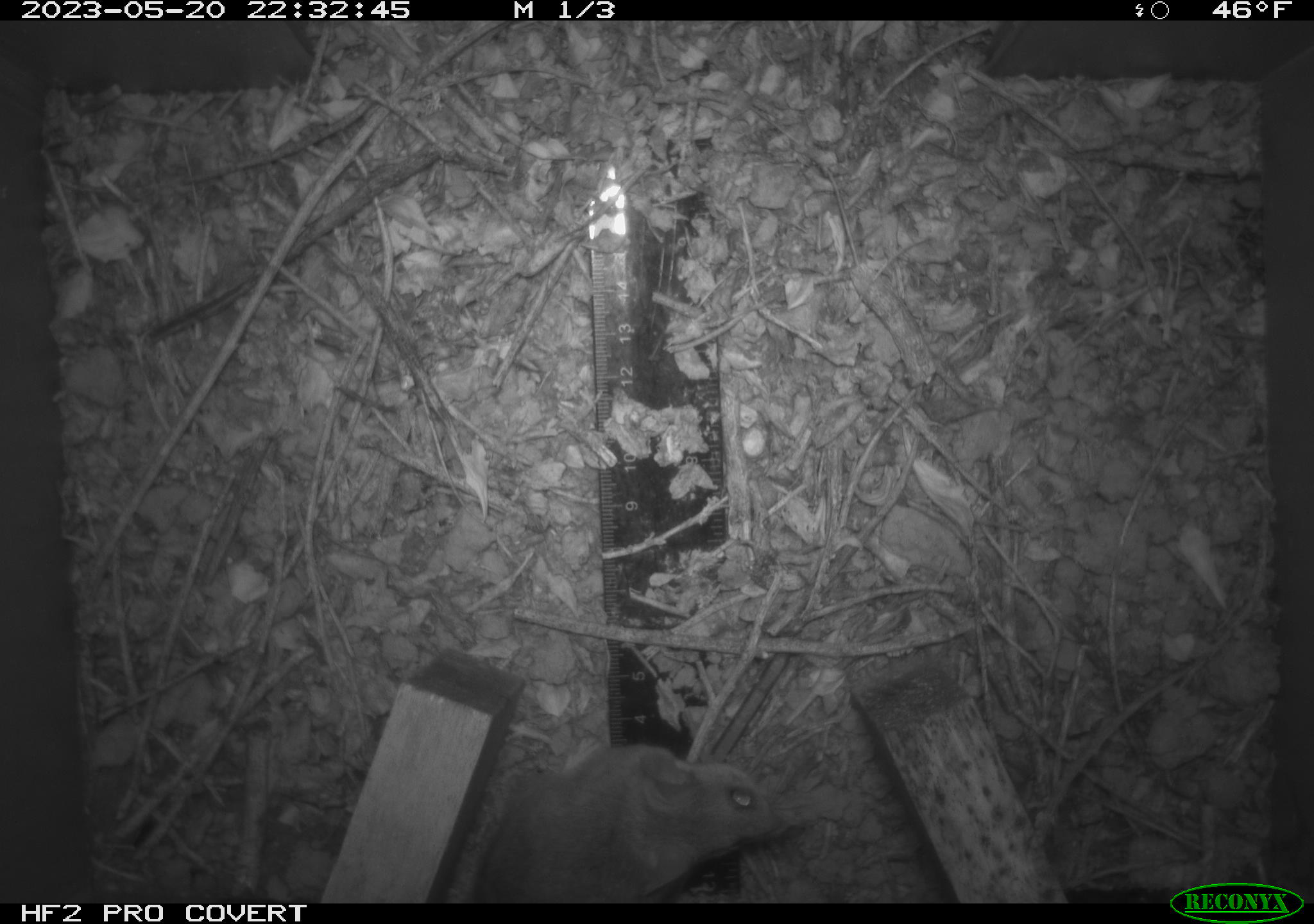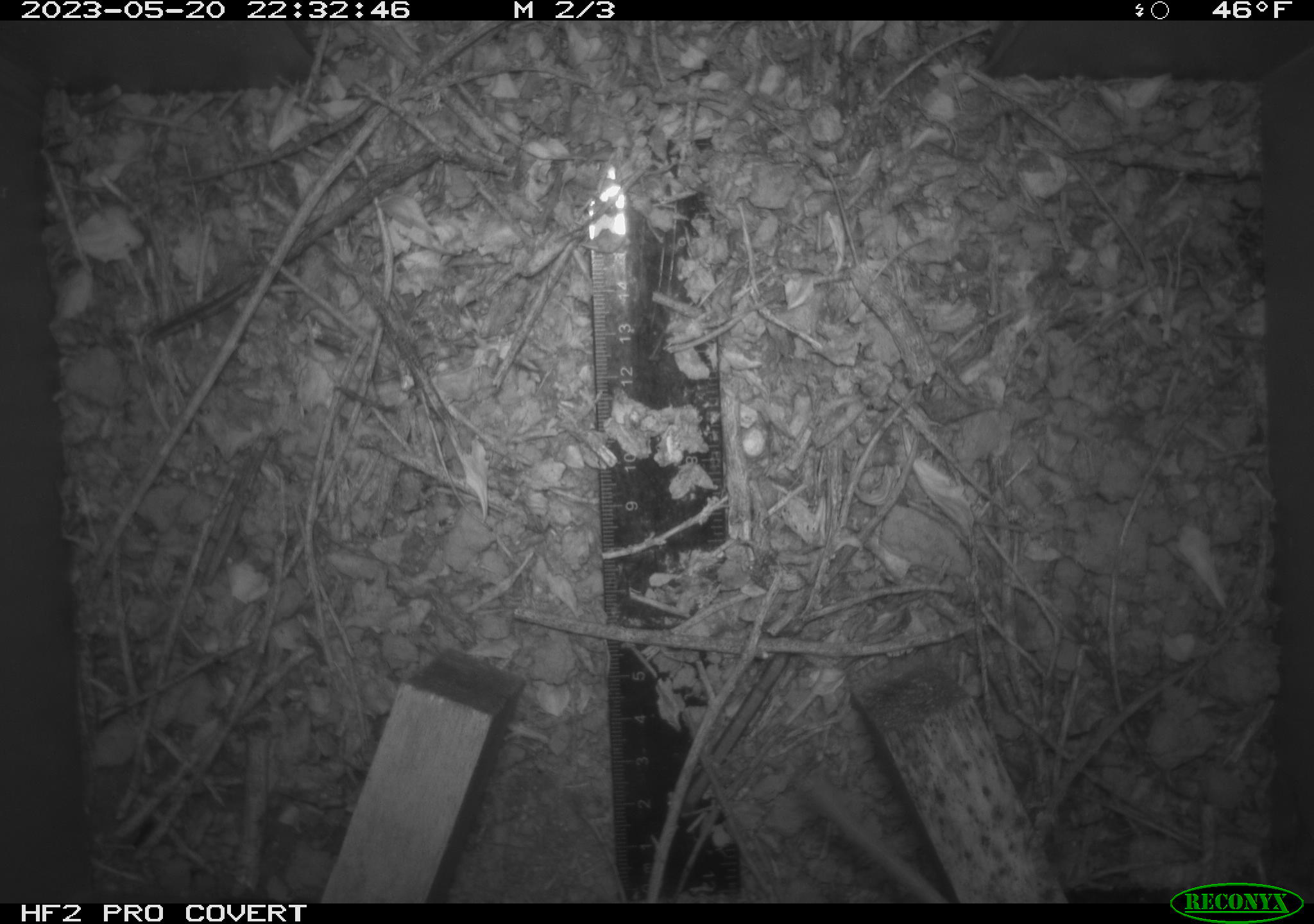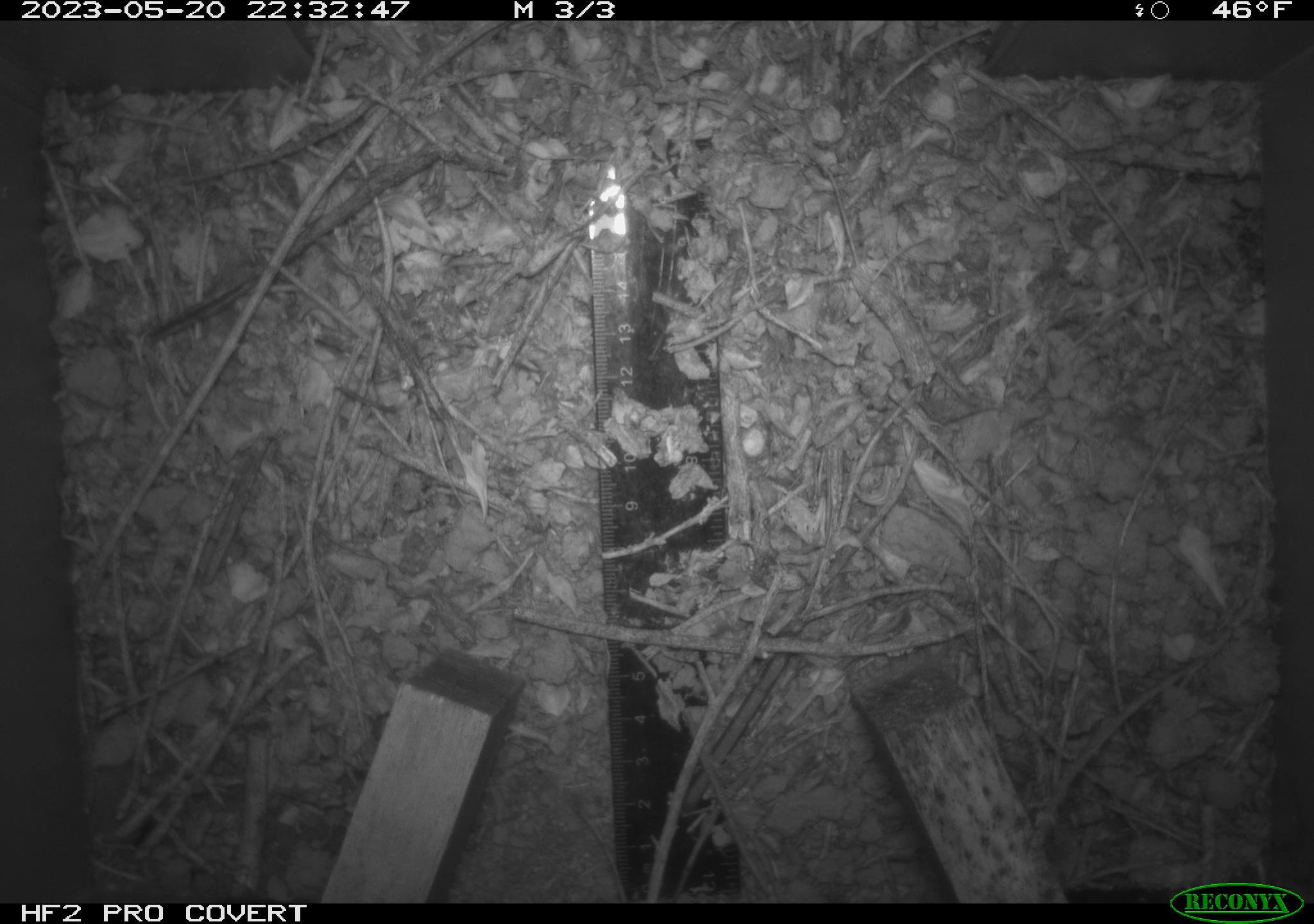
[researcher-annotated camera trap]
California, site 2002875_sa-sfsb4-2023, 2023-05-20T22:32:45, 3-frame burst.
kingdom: Animalia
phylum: Chordata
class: Mammalia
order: Rodentia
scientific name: Rodentia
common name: mouse species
Mouse species (Rodentia).